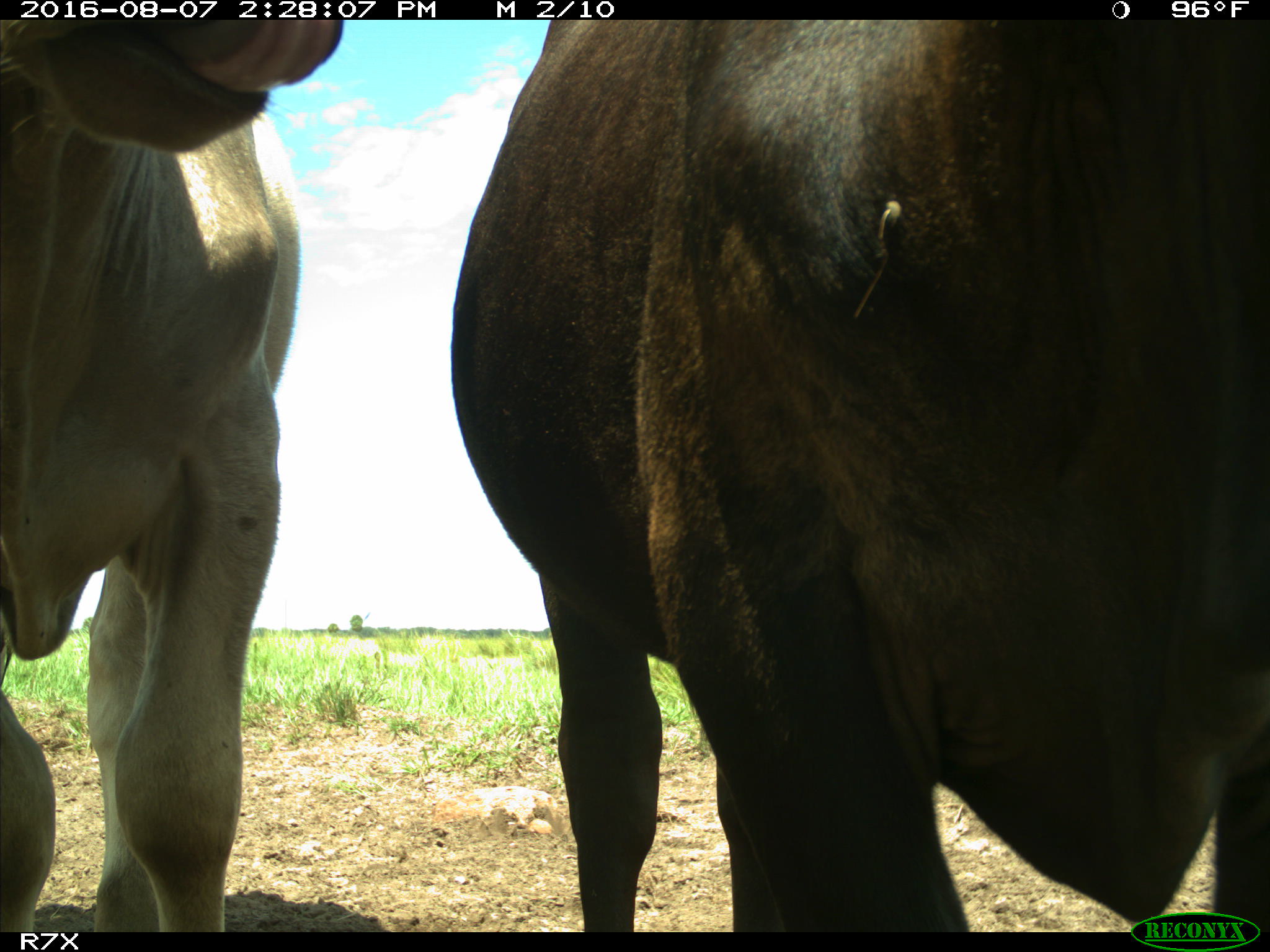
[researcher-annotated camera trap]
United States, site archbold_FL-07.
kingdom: Animalia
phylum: Chordata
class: Mammalia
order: Artiodactyla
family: Bovidae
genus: Bos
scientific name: Bos taurus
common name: domestic cow